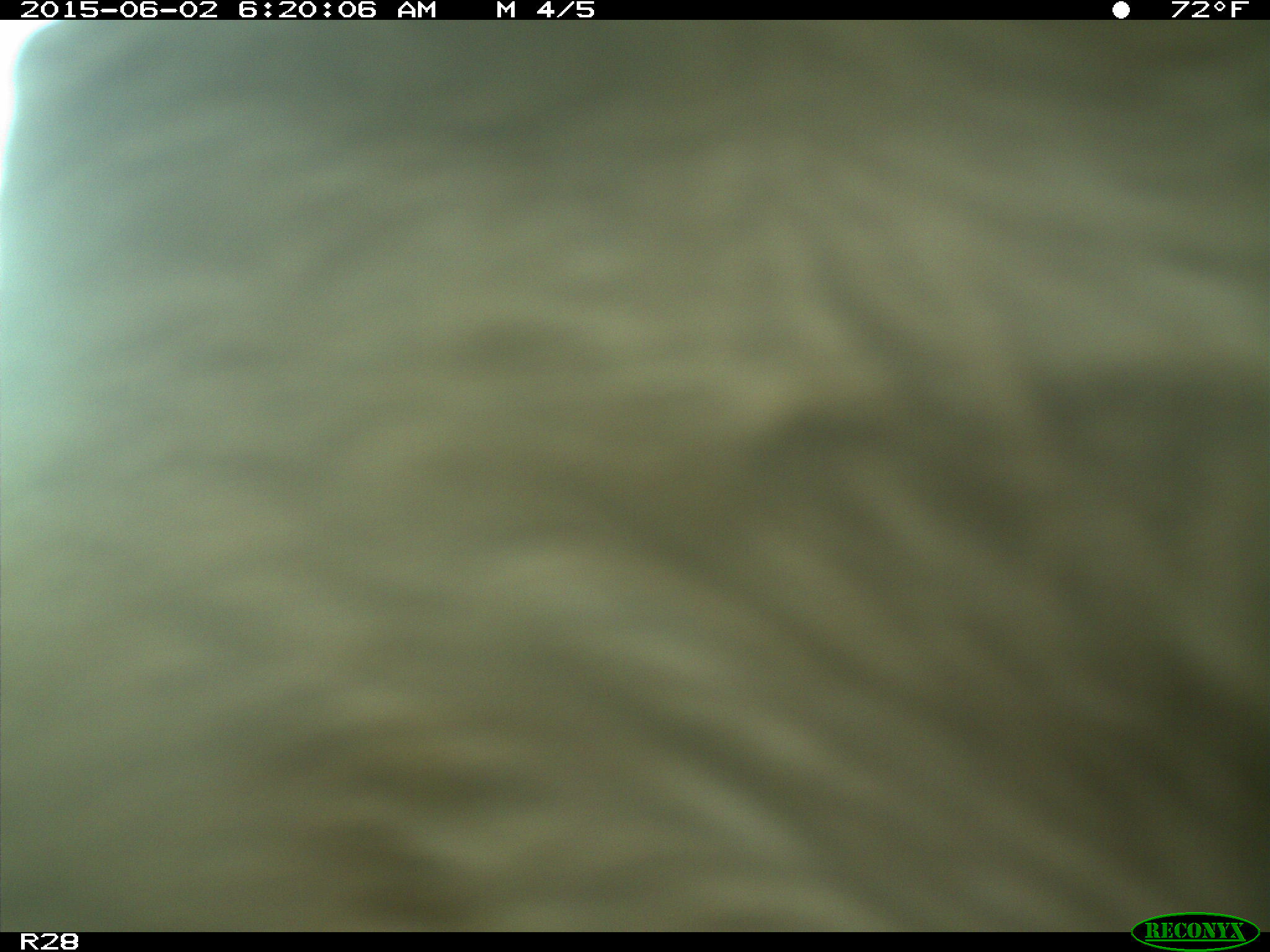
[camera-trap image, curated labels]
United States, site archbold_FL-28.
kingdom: Animalia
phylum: Chordata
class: Mammalia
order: Artiodactyla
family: Bovidae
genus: Bos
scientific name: Bos taurus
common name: domestic cow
Bos taurus (domestic cow).